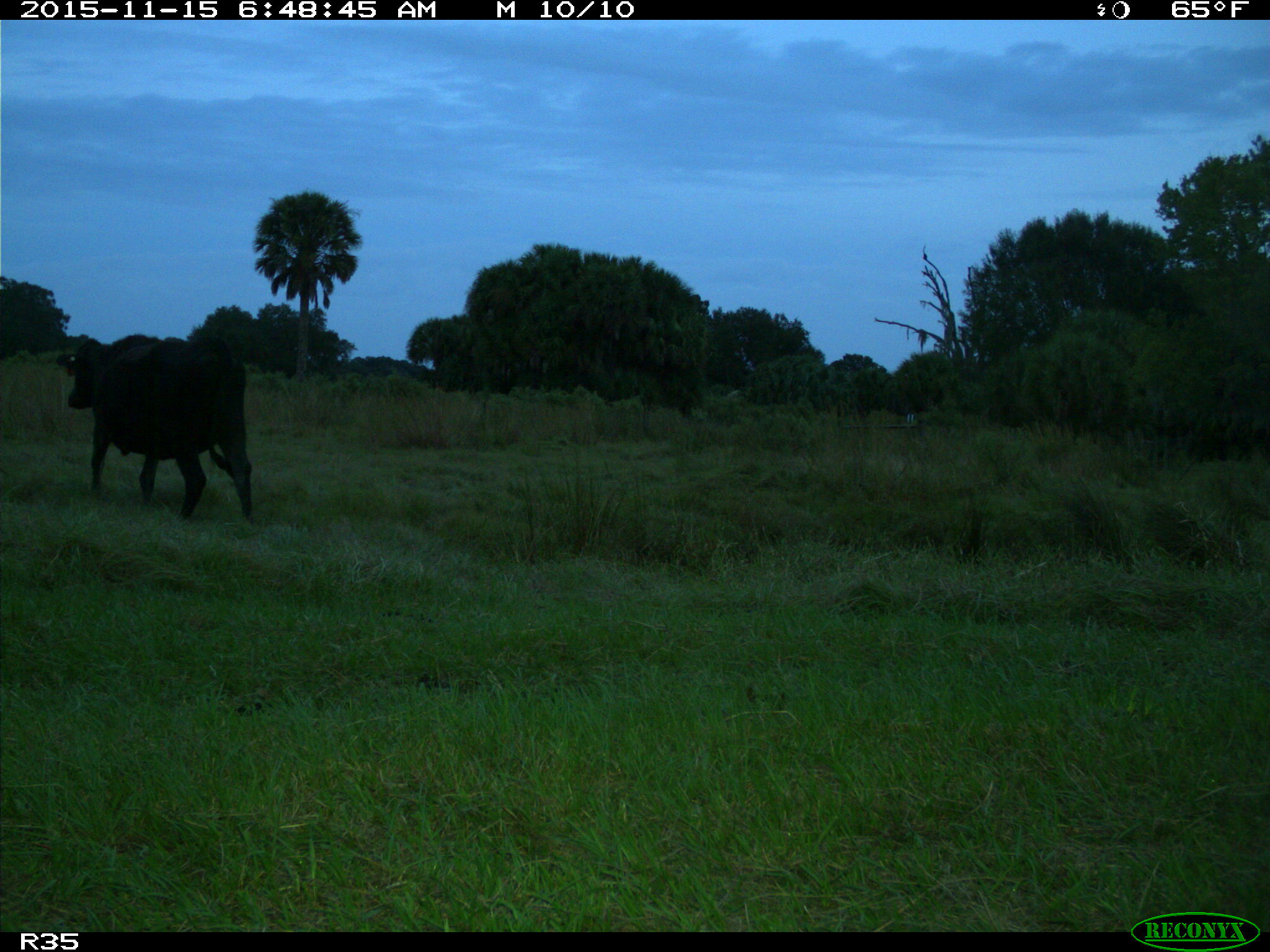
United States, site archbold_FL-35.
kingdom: Animalia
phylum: Chordata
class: Mammalia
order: Artiodactyla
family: Bovidae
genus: Bos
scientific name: Bos taurus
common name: domestic cow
Bos taurus (domestic cow).